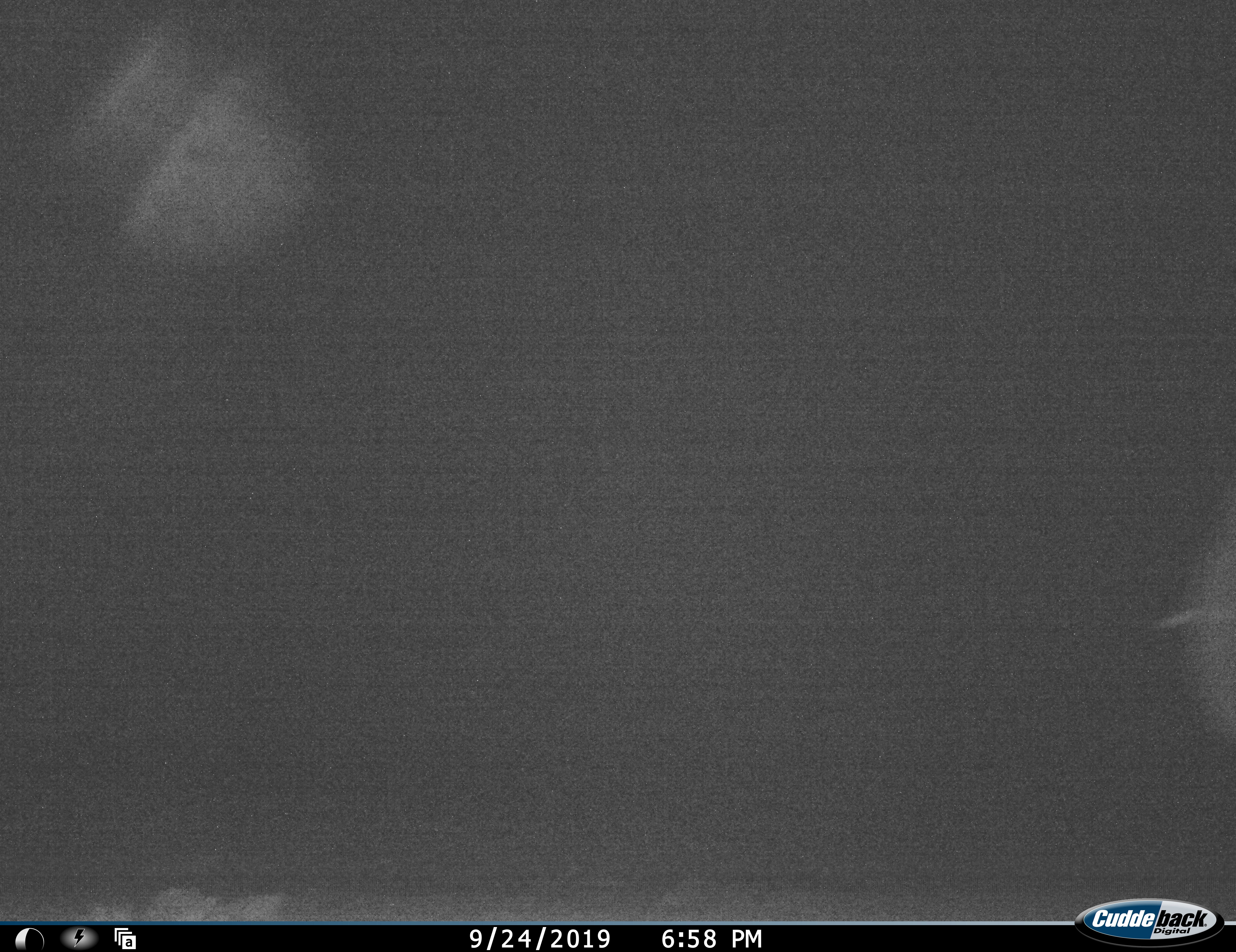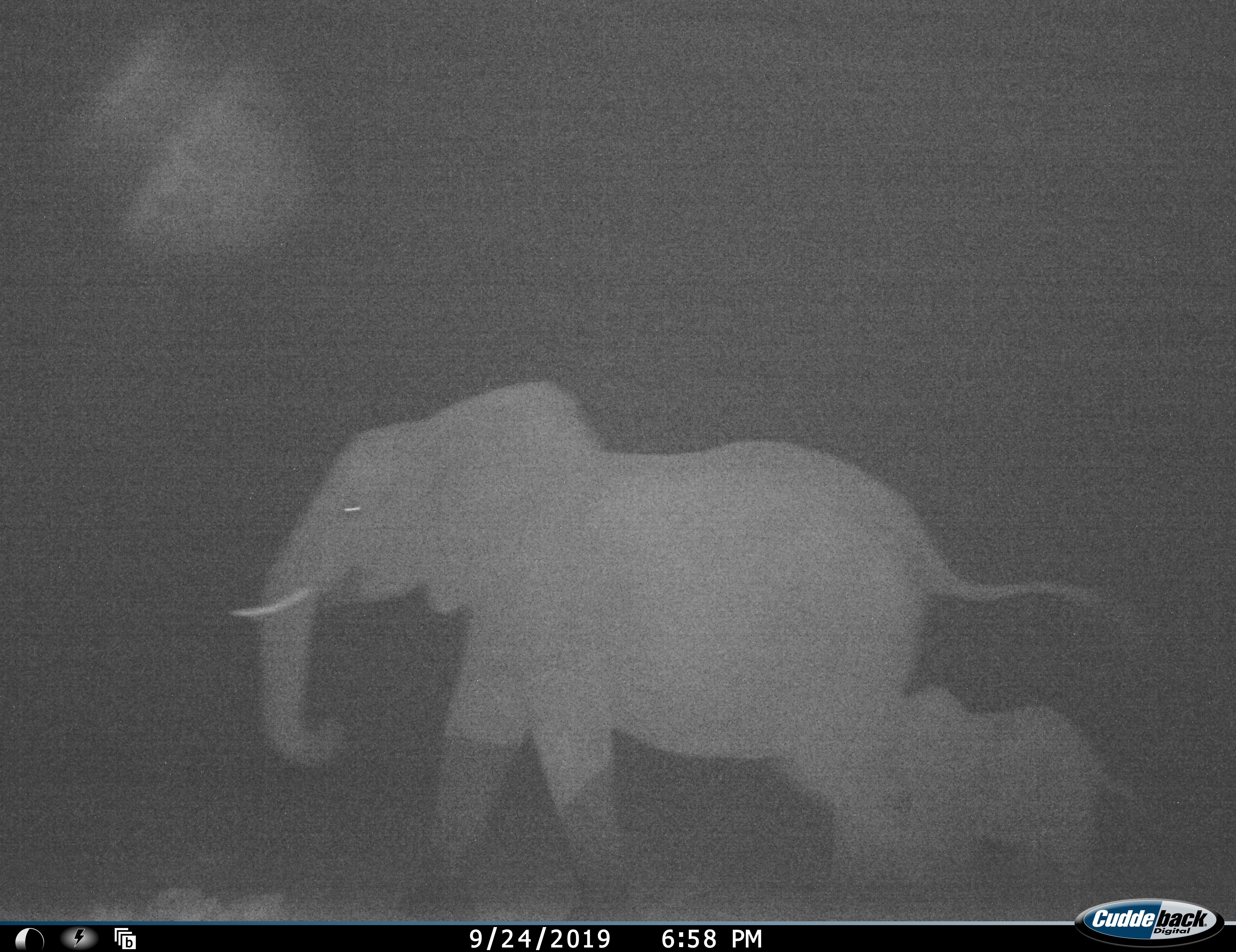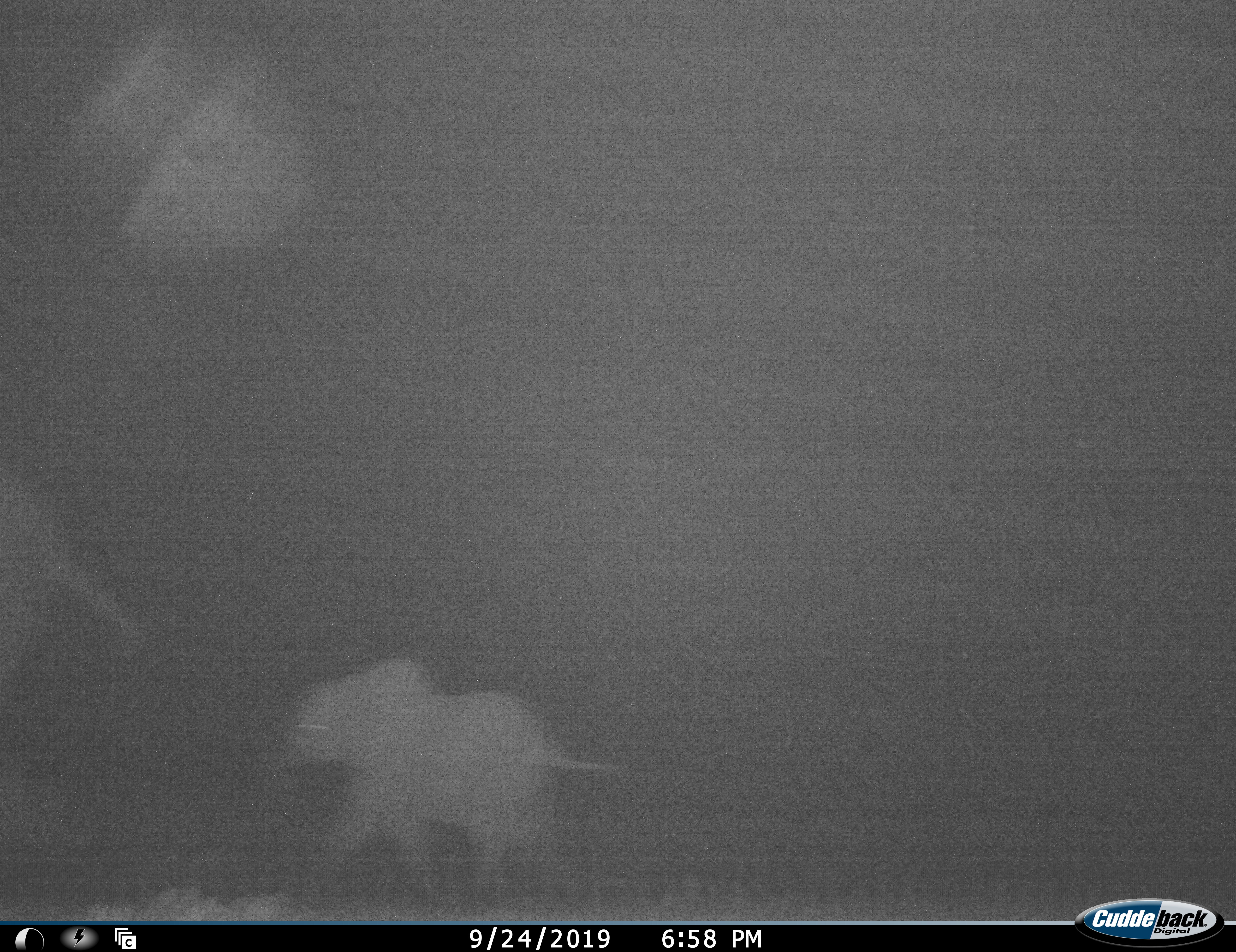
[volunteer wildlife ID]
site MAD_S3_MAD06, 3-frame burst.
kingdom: Animalia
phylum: Chordata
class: Mammalia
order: Proboscidea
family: Elephantidae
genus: Loxodonta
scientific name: Loxodonta africana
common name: african bush elephant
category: elephant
Elephant (african bush elephant) (Loxodonta africana), count 2. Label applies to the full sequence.